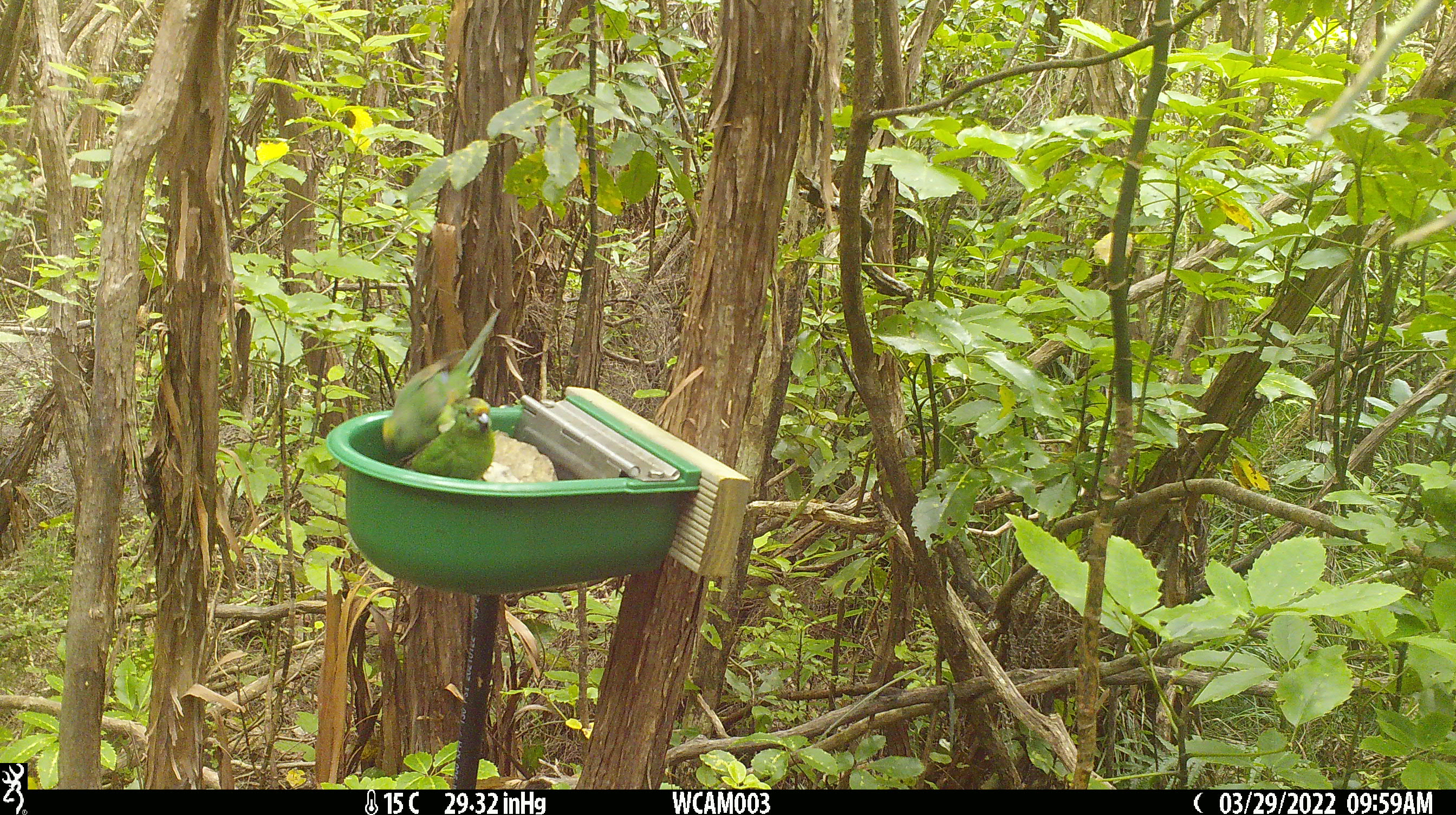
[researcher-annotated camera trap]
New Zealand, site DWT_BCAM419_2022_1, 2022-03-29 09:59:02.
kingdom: Animalia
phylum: Chordata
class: Aves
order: Psittaciformes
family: Psittaculidae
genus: Cyanoramphus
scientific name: Cyanoramphus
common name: parakeet